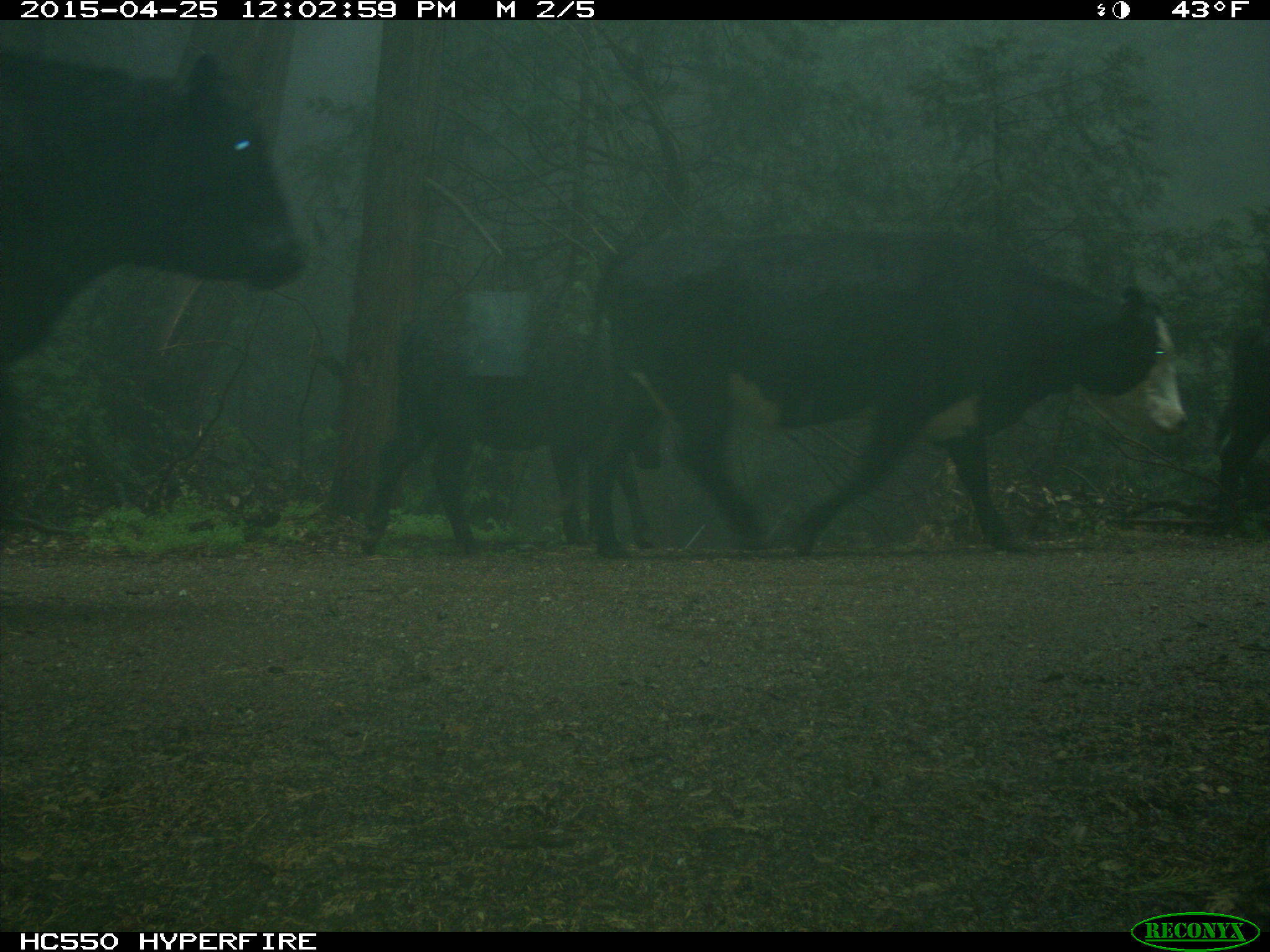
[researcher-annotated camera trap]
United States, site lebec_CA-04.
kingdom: Animalia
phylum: Chordata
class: Mammalia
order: Artiodactyla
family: Bovidae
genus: Bos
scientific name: Bos taurus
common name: domestic cow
Bos taurus (domestic cow).